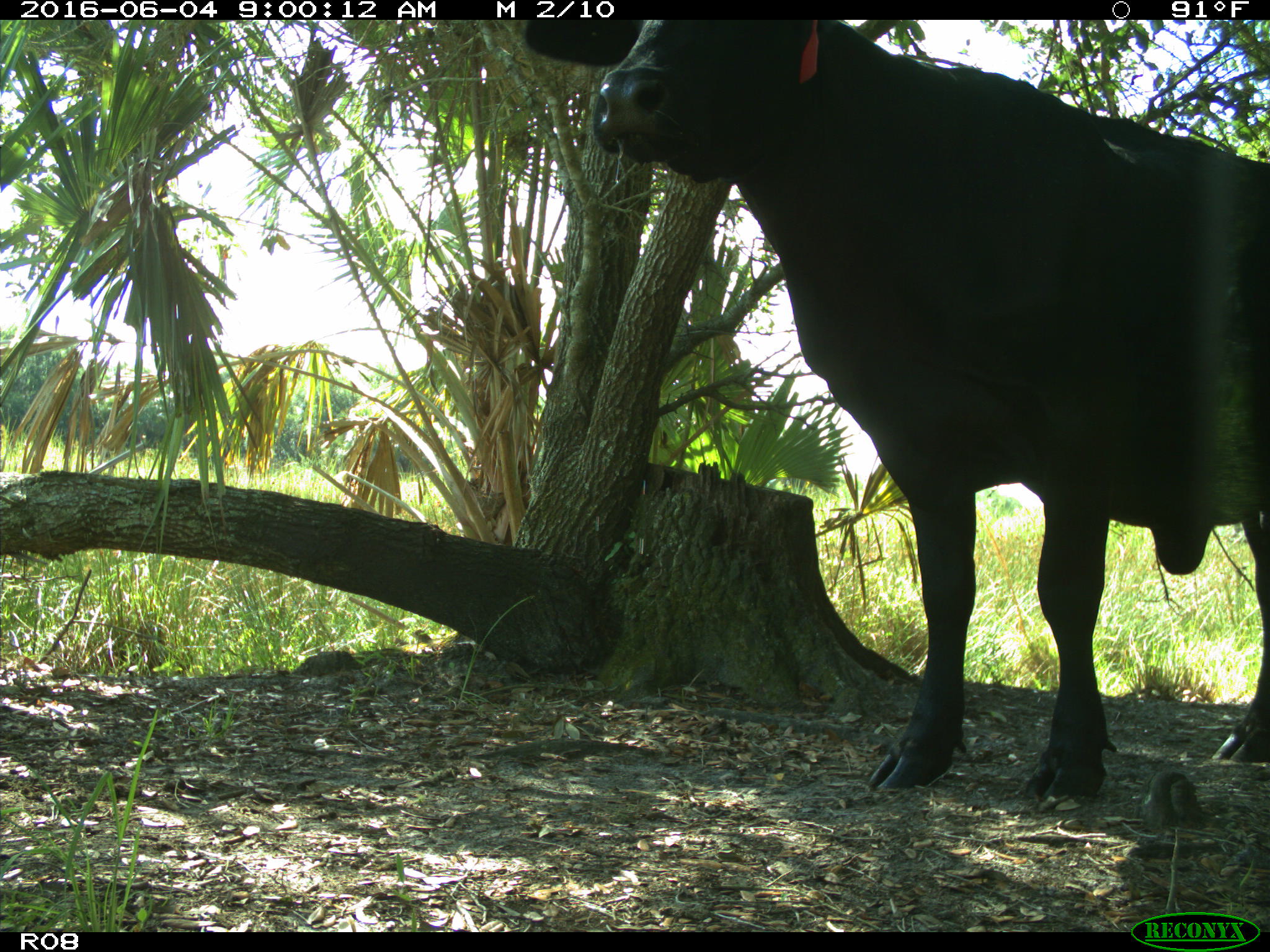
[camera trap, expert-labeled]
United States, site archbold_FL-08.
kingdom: Animalia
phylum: Chordata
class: Mammalia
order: Artiodactyla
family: Bovidae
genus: Bos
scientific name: Bos taurus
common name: domestic cow